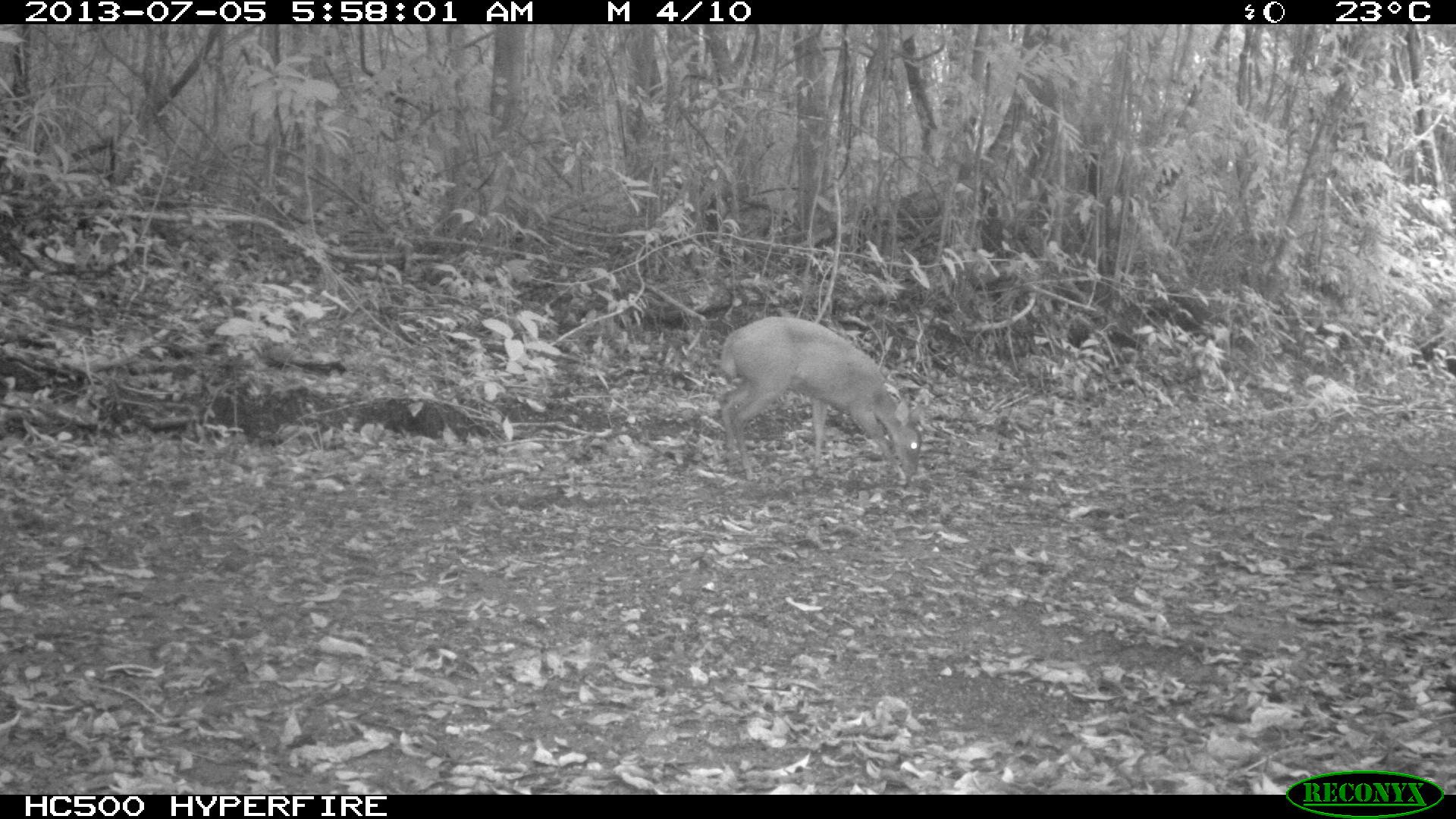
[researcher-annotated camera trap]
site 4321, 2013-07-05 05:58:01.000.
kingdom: Animalia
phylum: Chordata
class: Mammalia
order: Artiodactyla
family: Cervidae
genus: Mazama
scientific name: Mazama temama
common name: central american red brocket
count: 1